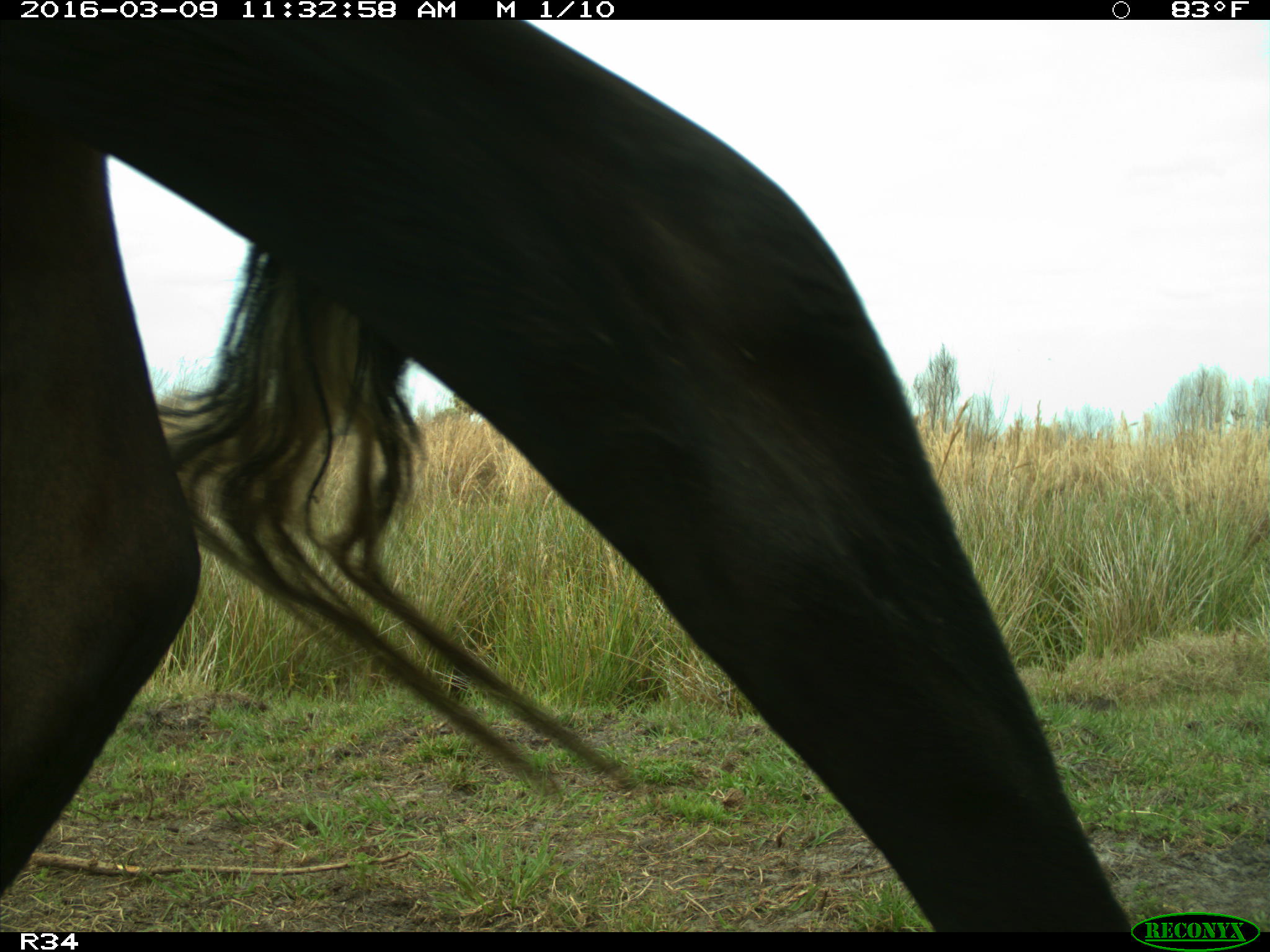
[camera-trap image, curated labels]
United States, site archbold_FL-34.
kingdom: Animalia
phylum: Chordata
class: Mammalia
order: Artiodactyla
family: Bovidae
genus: Bos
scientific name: Bos taurus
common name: domestic cow